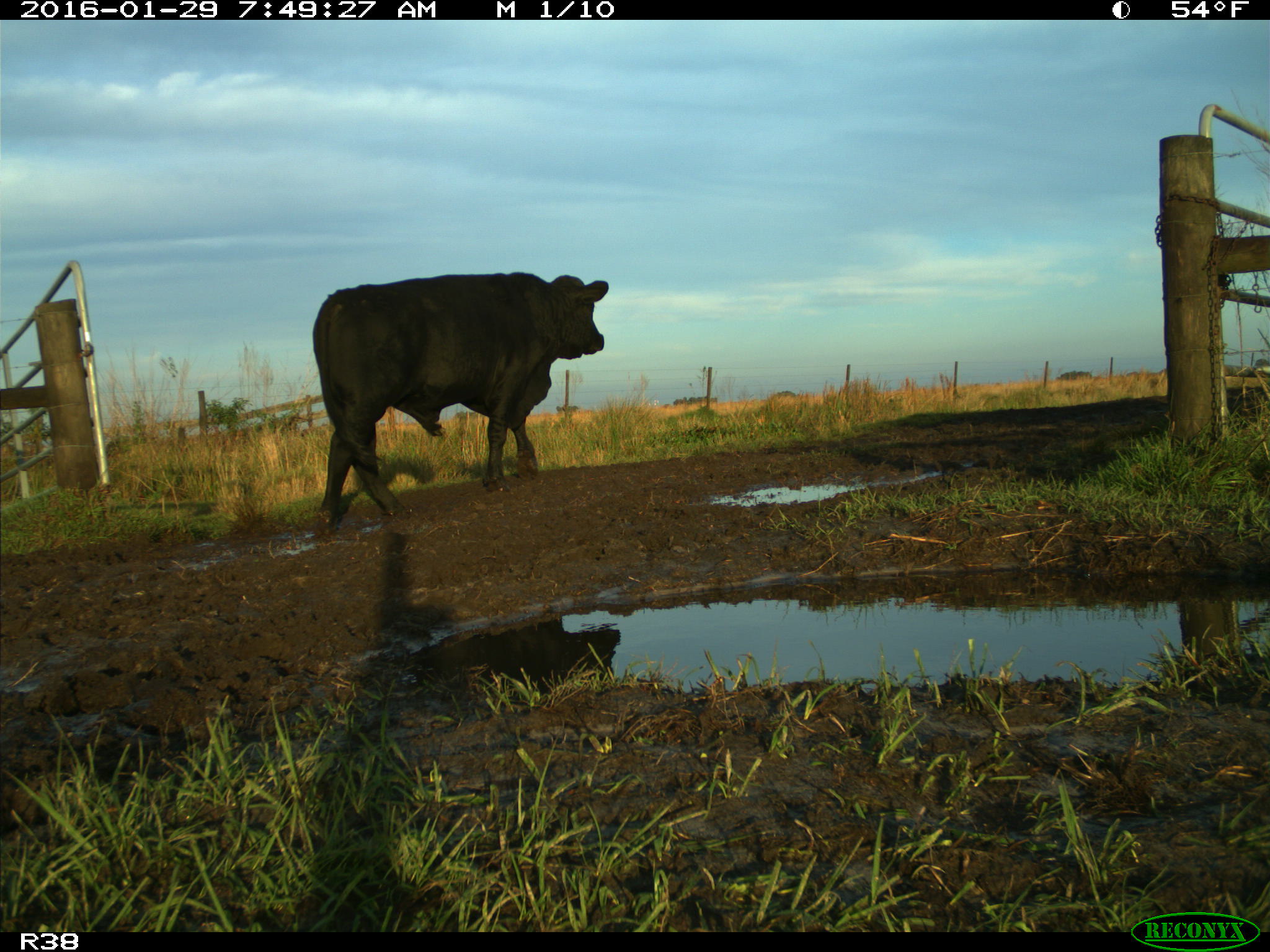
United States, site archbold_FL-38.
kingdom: Animalia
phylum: Chordata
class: Mammalia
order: Artiodactyla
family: Bovidae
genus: Bos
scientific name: Bos taurus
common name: domestic cow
Bos taurus (domestic cow).